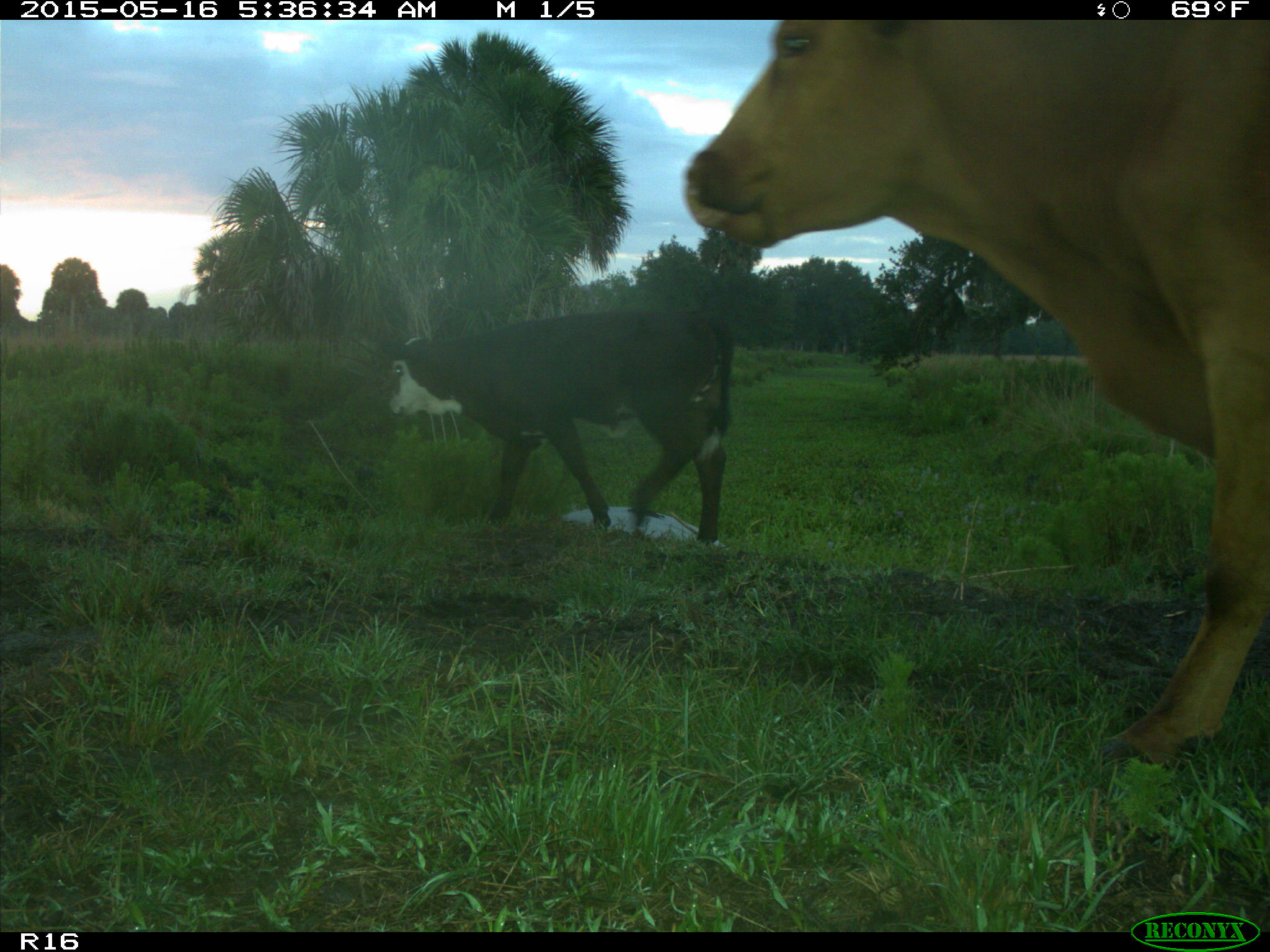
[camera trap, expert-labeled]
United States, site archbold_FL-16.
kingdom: Animalia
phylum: Chordata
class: Mammalia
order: Artiodactyla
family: Bovidae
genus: Bos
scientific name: Bos taurus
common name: domestic cow